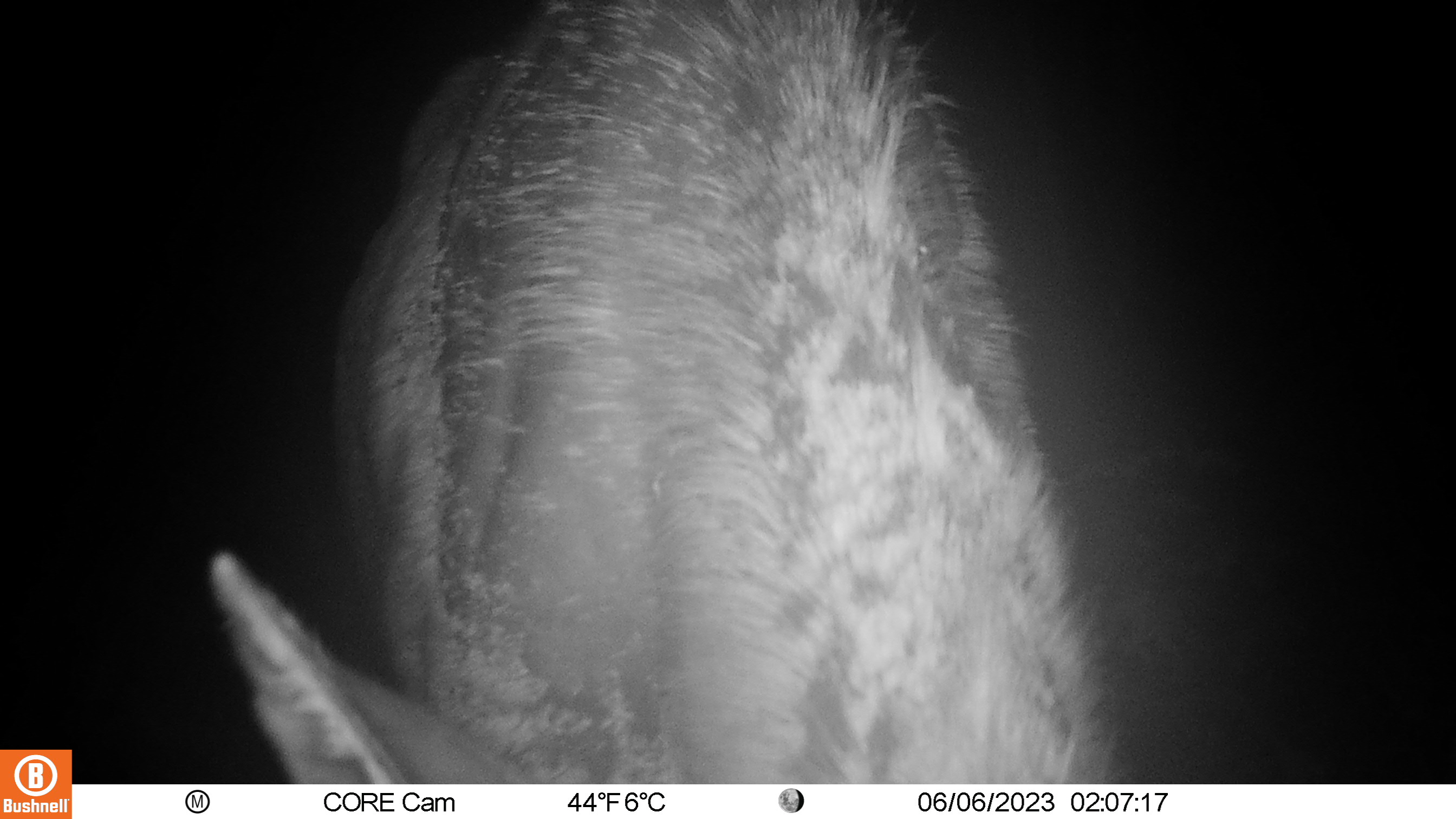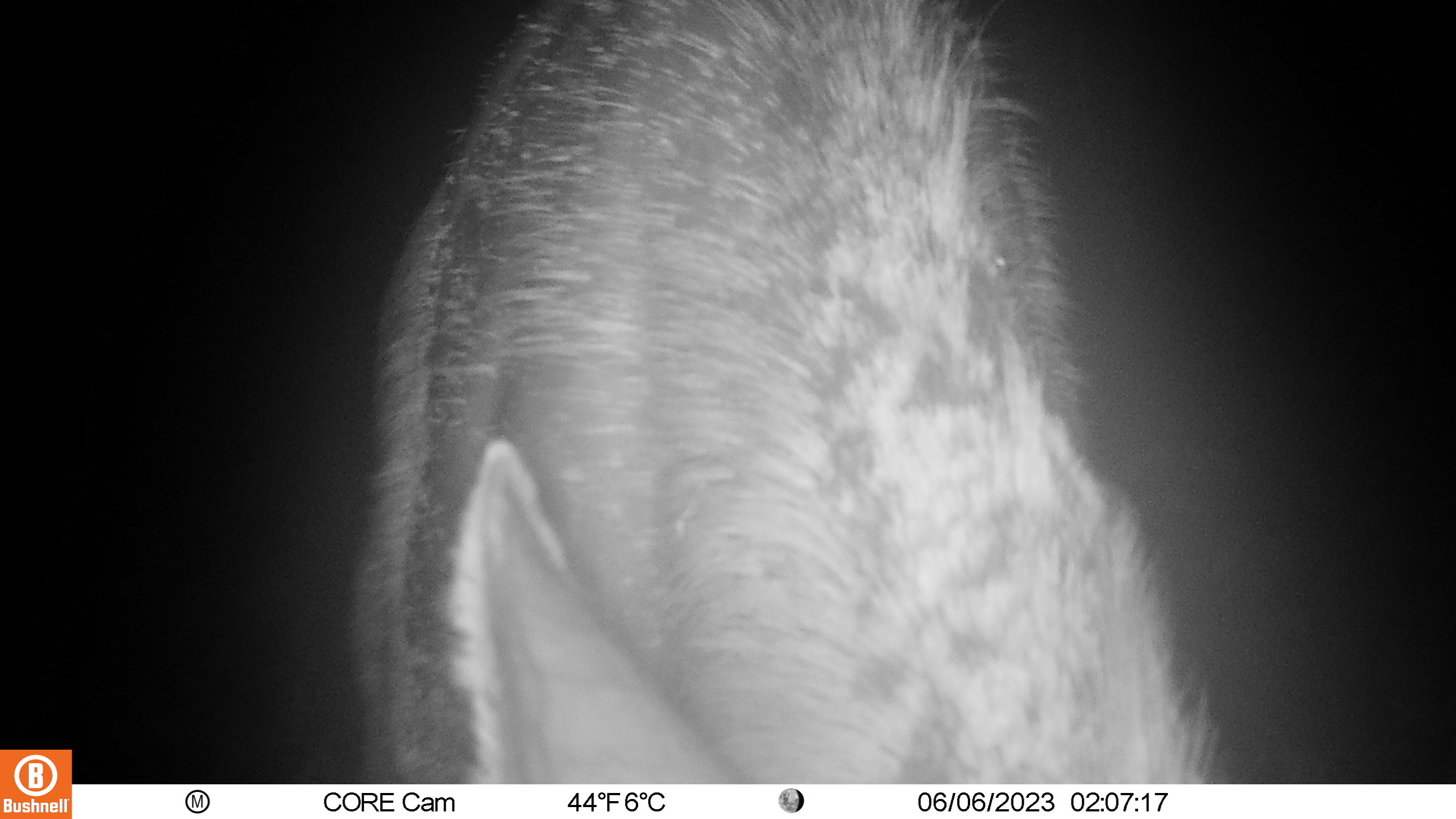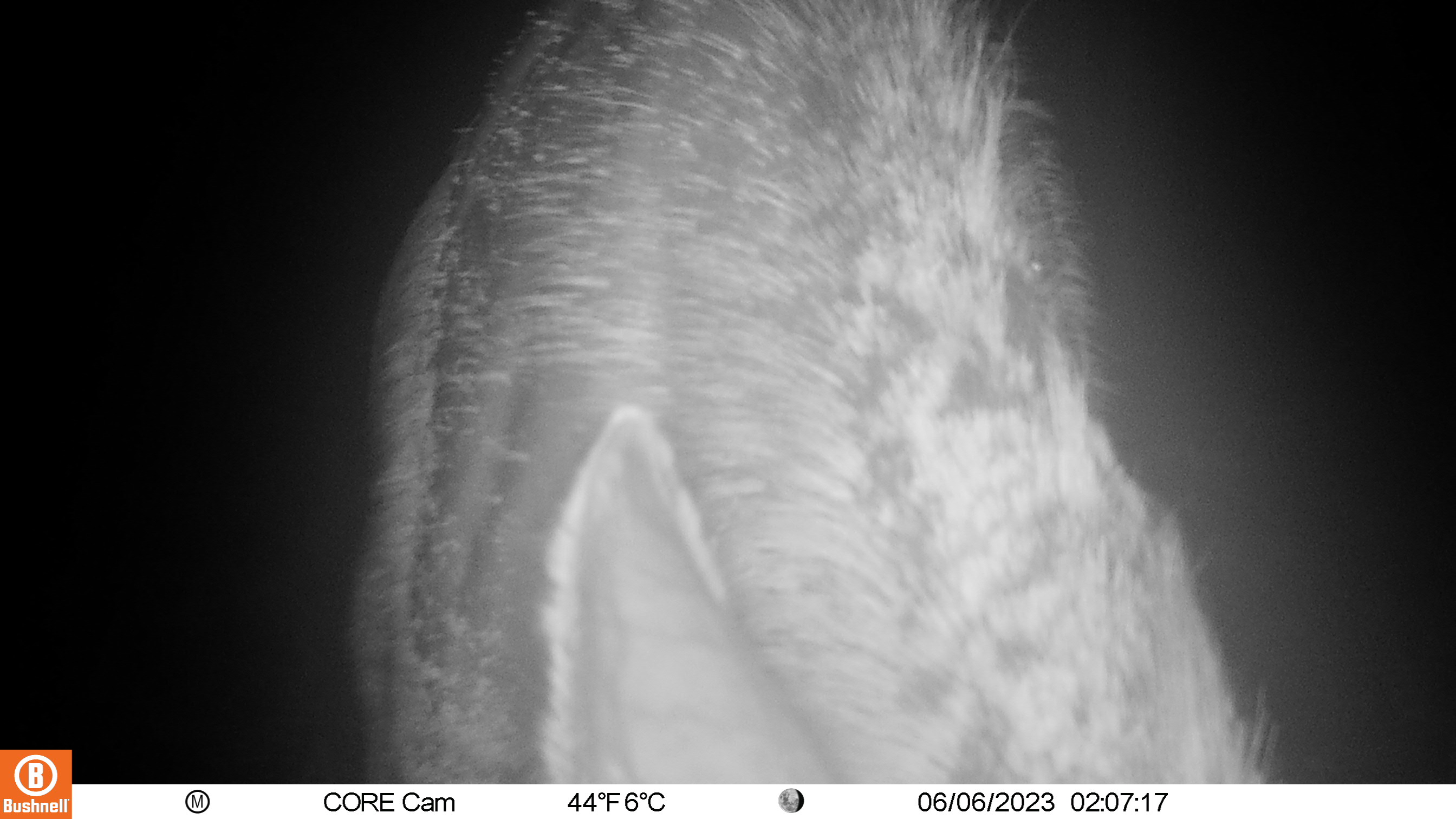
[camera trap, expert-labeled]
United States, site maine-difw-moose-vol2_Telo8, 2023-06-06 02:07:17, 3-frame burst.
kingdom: Animalia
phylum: Chordata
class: Mammalia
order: Artiodactyla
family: Cervidae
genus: Alces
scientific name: Alces alces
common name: moose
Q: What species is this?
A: Moose (Alces alces).